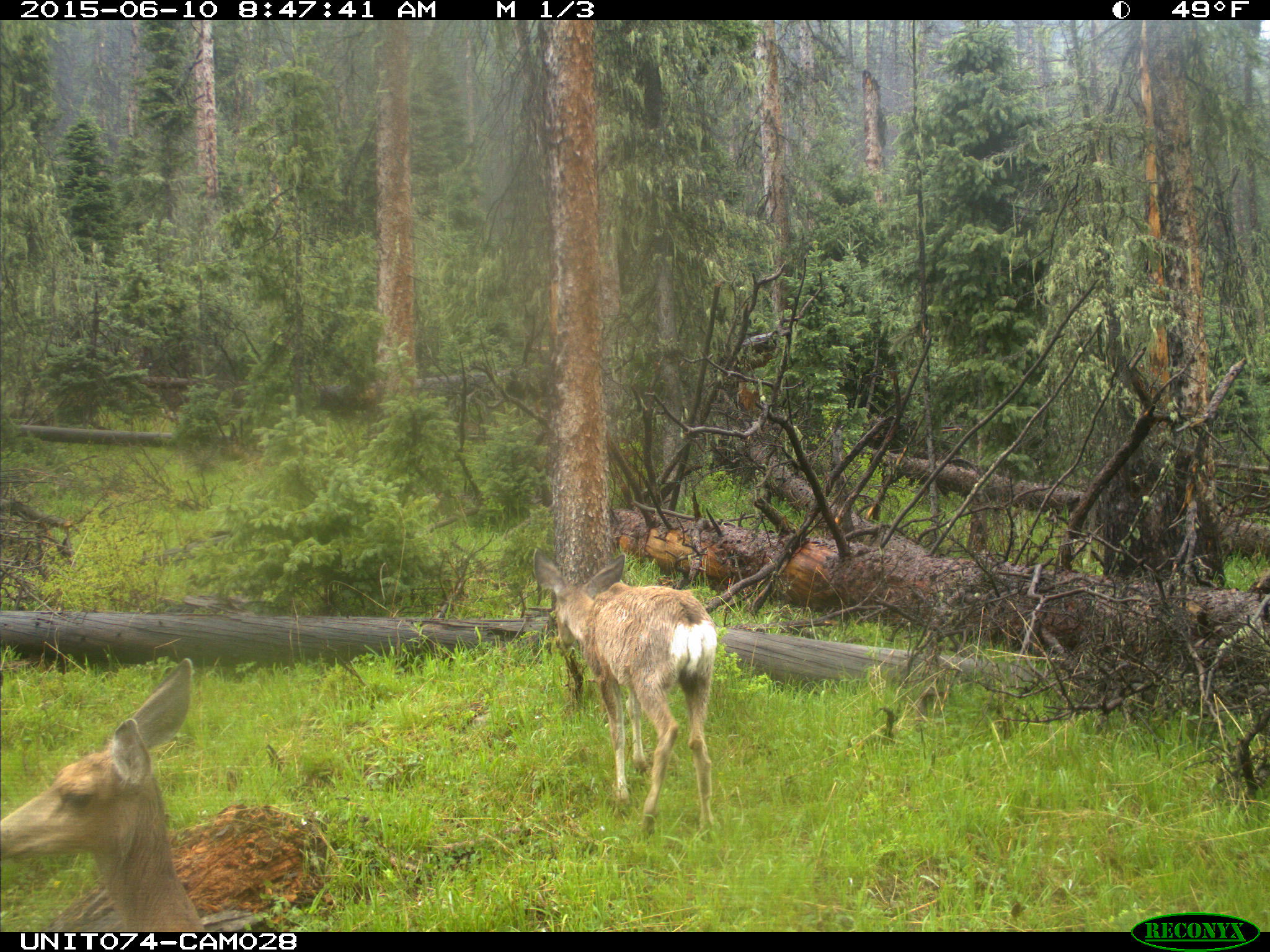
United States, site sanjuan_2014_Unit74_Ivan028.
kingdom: Animalia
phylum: Chordata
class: Mammalia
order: Artiodactyla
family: Cervidae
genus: Odocoileus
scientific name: Odocoileus hemionus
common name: mule deer